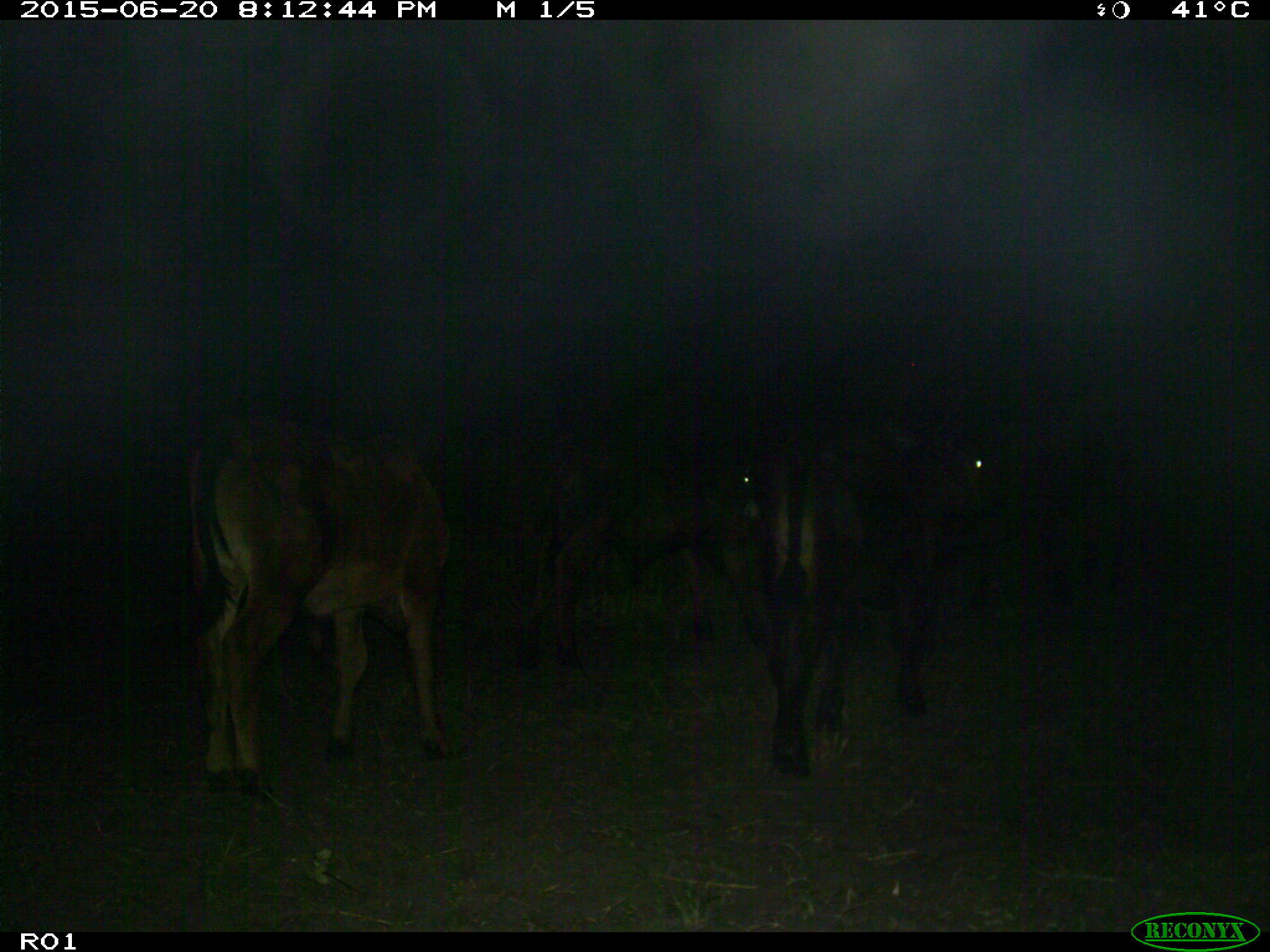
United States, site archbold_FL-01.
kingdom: Animalia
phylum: Chordata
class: Mammalia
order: Artiodactyla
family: Bovidae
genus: Bos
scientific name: Bos taurus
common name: domestic cow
Bos taurus (domestic cow).